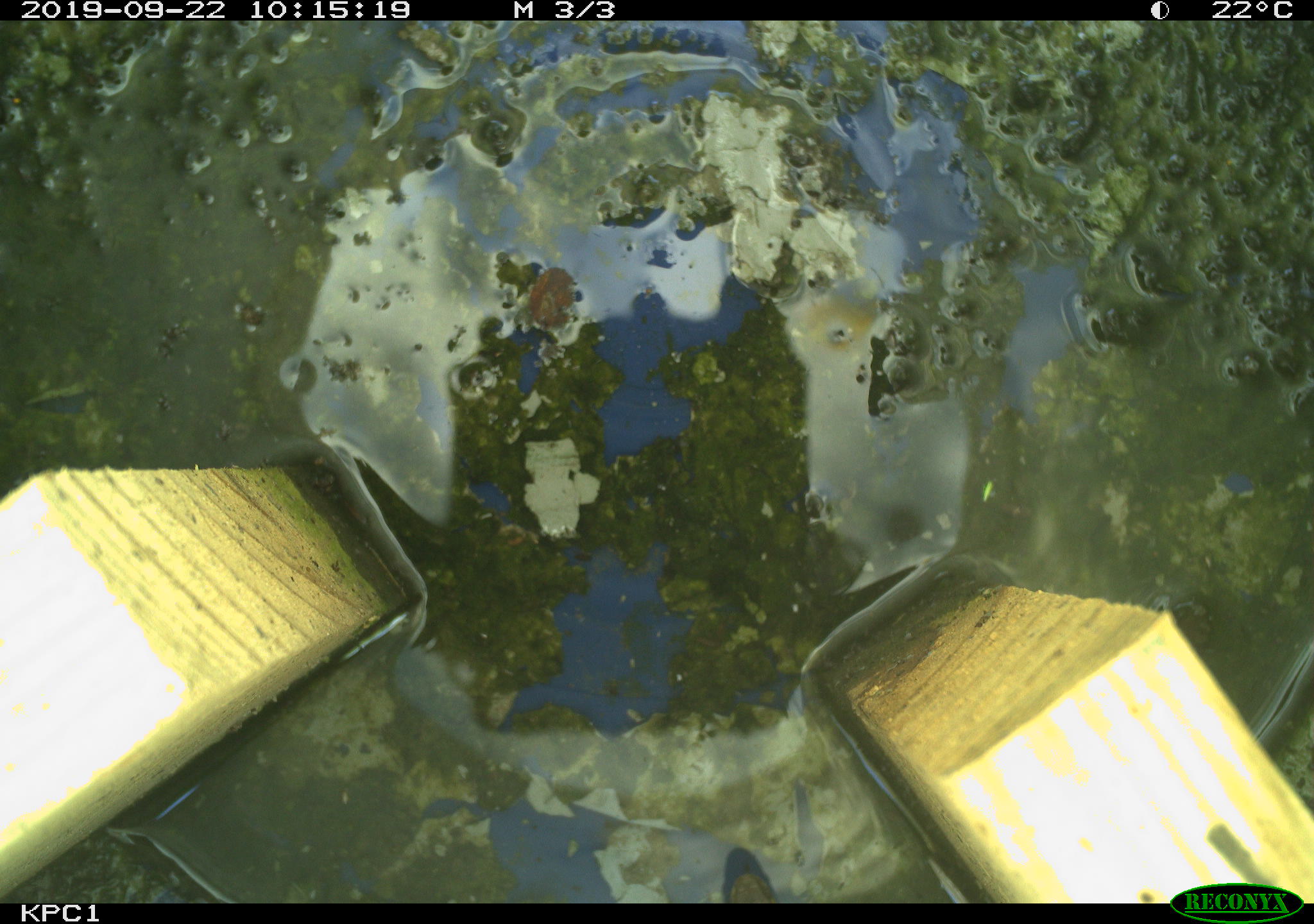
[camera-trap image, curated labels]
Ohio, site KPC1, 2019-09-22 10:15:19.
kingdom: Animalia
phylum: Chordata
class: Reptilia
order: Squamata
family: Colubridae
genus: Thamnophis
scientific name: Thamnophis sirtalis sirtalis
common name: eastern gartersnake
Eastern gartersnake (Thamnophis sirtalis sirtalis).